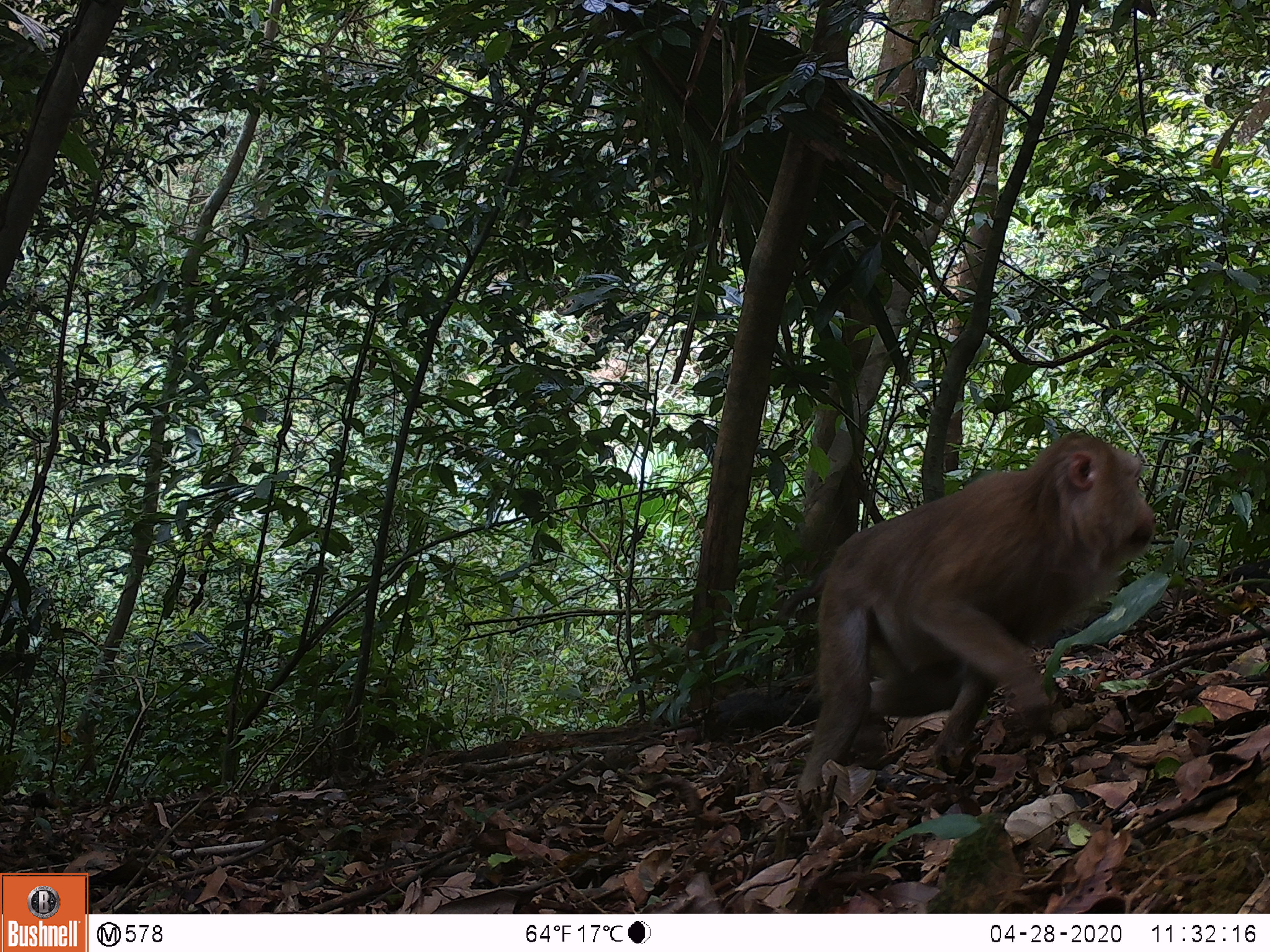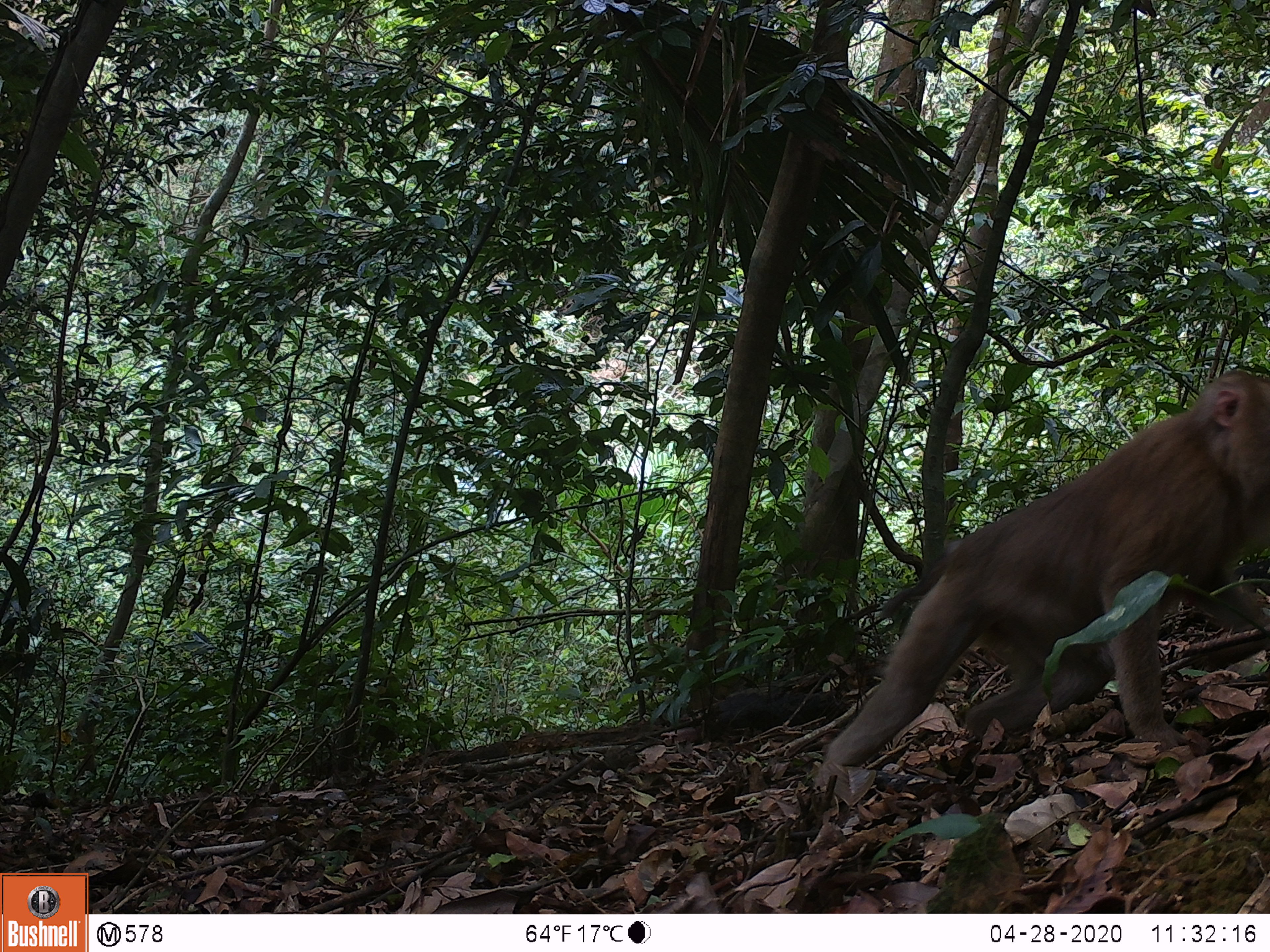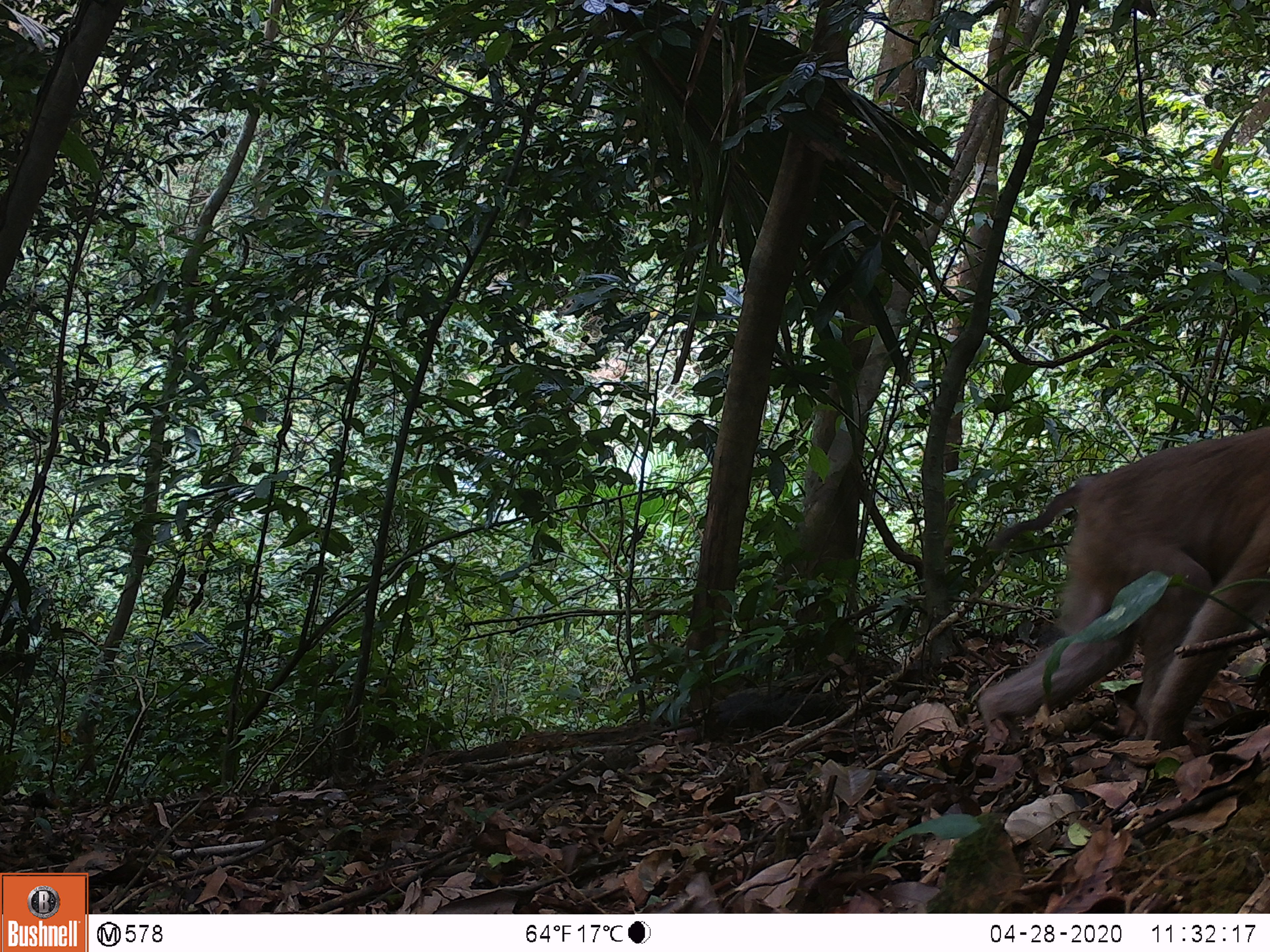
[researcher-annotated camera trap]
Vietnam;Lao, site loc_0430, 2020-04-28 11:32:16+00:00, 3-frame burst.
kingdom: Animalia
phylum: Chordata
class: Mammalia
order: Primates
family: Cercopithecidae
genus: Macaca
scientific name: Macaca nemestrina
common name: pig-tailed macaque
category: pig tailed macaque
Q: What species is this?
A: Pig tailed macaque (pig-tailed macaque) (Macaca nemestrina).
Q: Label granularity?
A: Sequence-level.